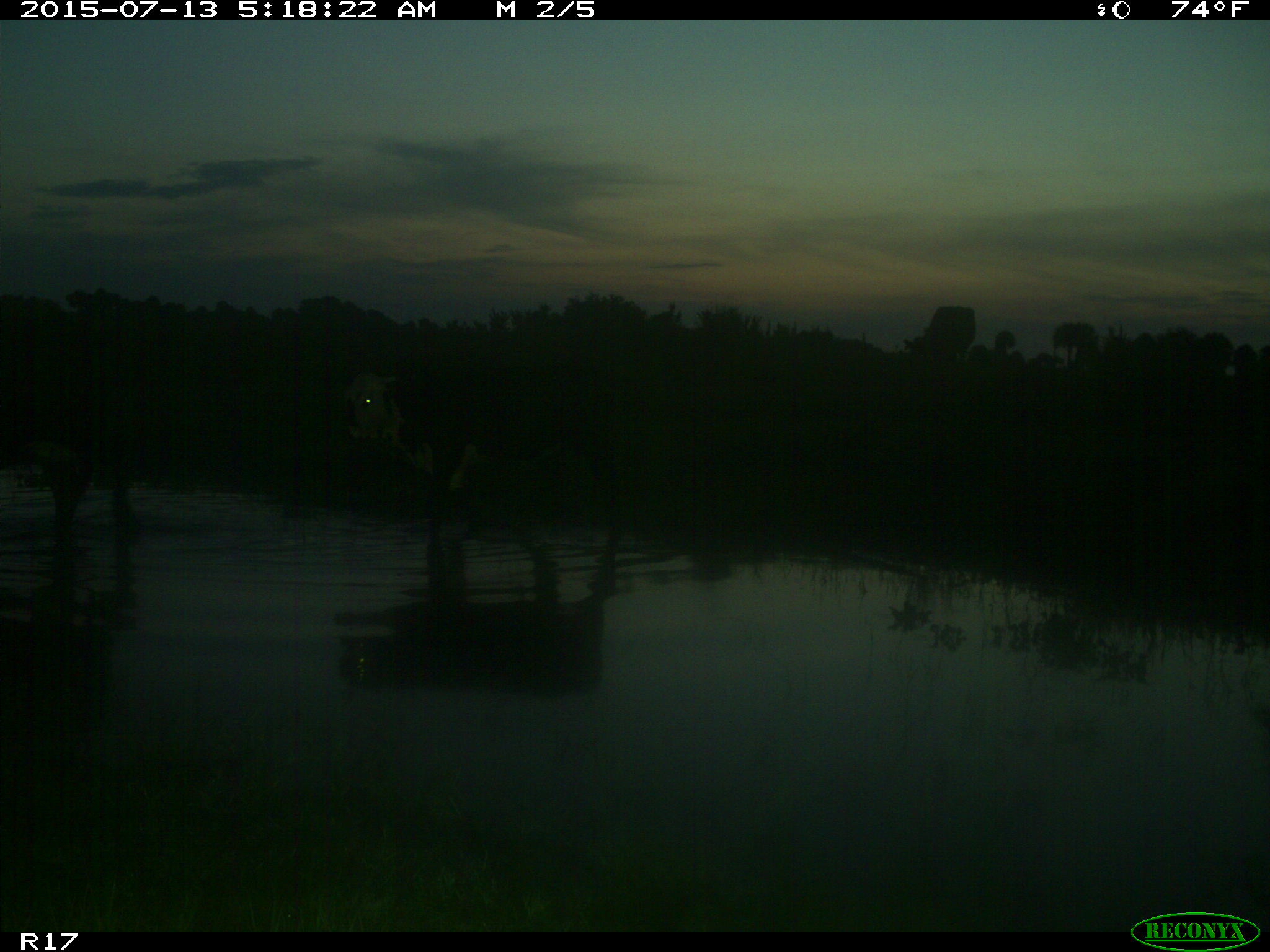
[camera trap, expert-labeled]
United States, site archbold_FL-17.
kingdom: Animalia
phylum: Chordata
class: Mammalia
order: Artiodactyla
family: Bovidae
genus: Bos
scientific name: Bos taurus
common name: domestic cow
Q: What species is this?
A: Bos taurus (domestic cow).